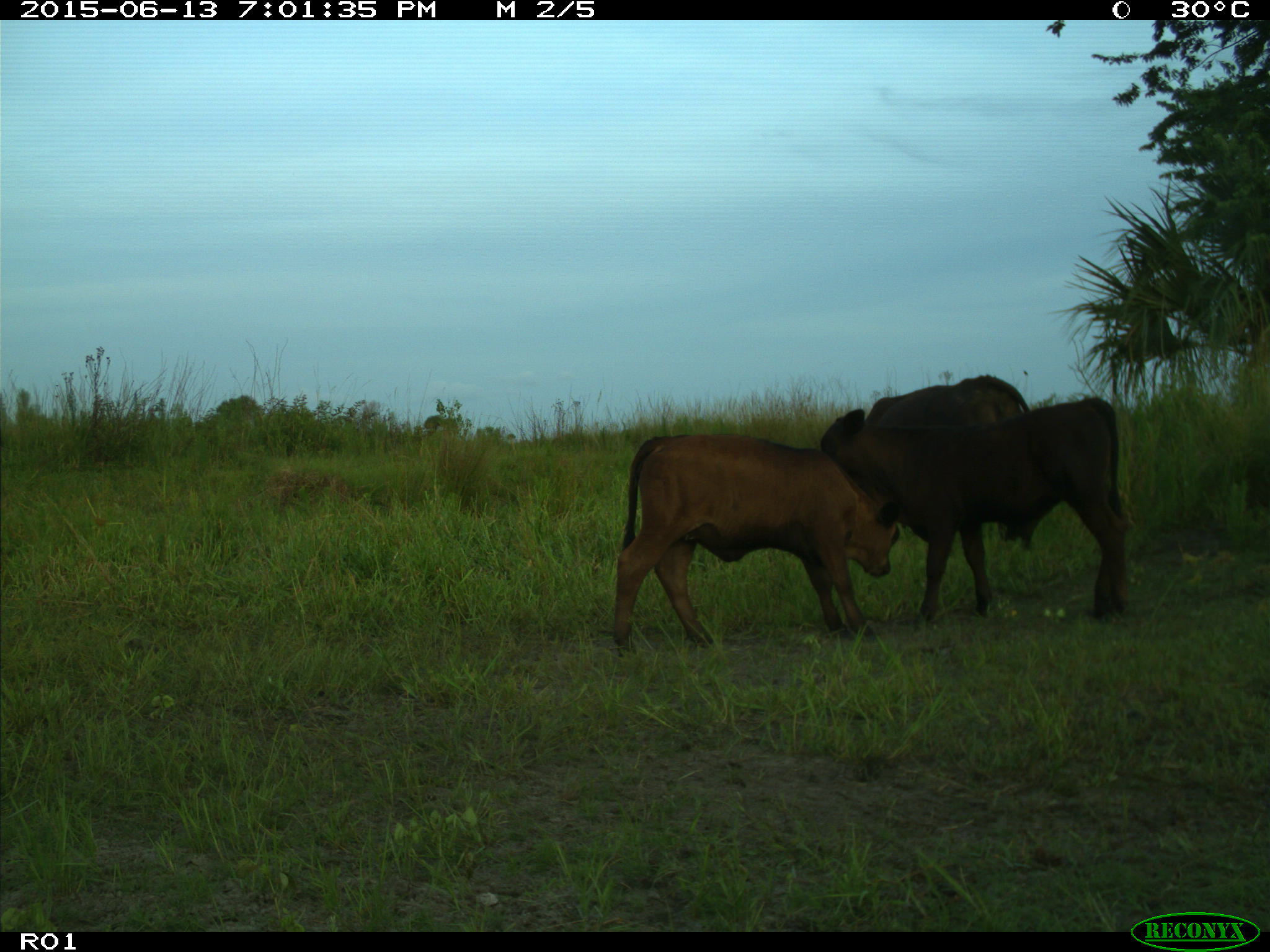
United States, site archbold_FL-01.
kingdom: Animalia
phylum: Chordata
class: Mammalia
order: Artiodactyla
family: Bovidae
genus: Bos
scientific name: Bos taurus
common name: domestic cow